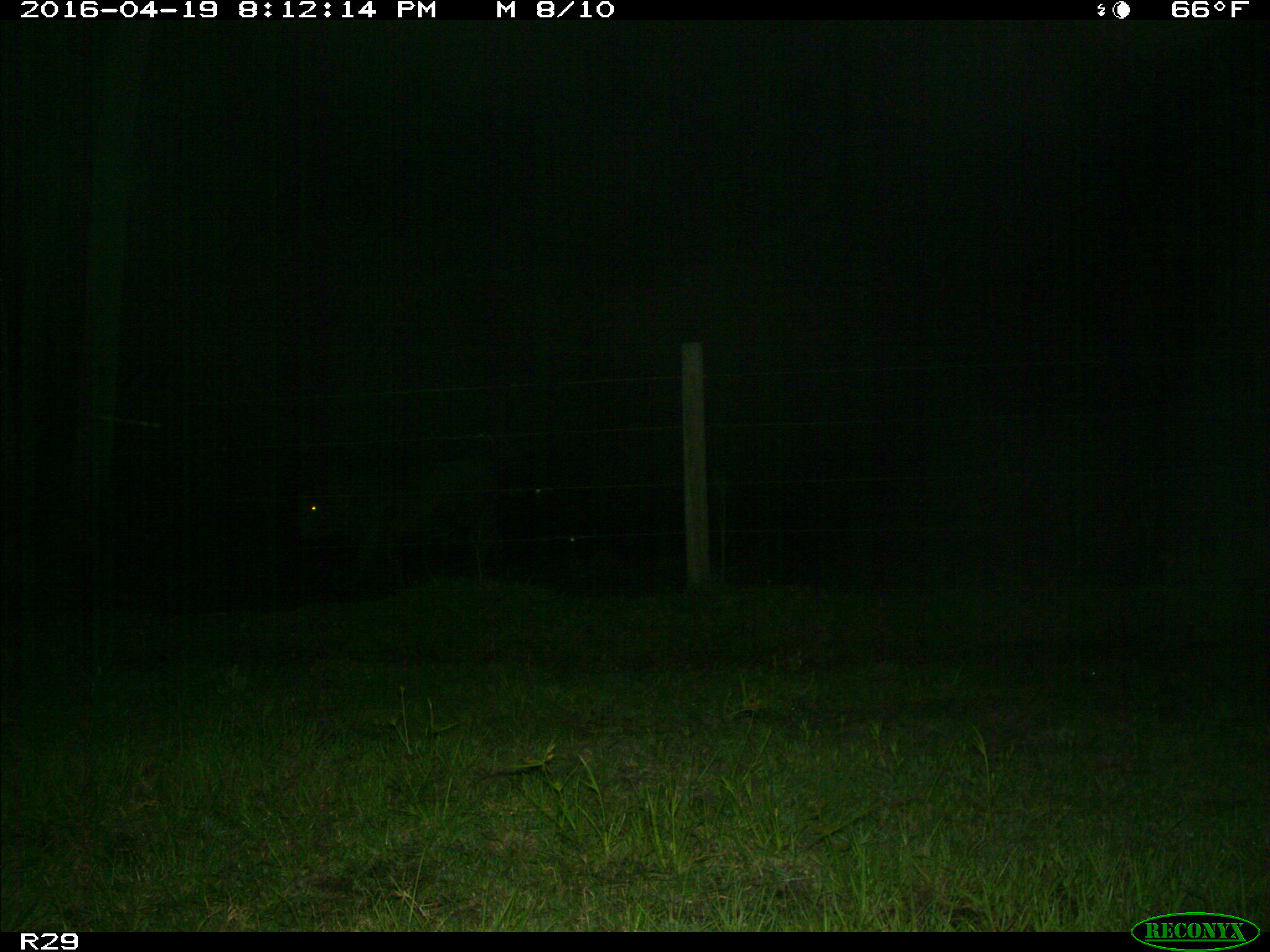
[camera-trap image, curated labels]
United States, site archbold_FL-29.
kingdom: Animalia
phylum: Chordata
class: Mammalia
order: Artiodactyla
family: Bovidae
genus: Bos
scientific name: Bos taurus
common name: domestic cow